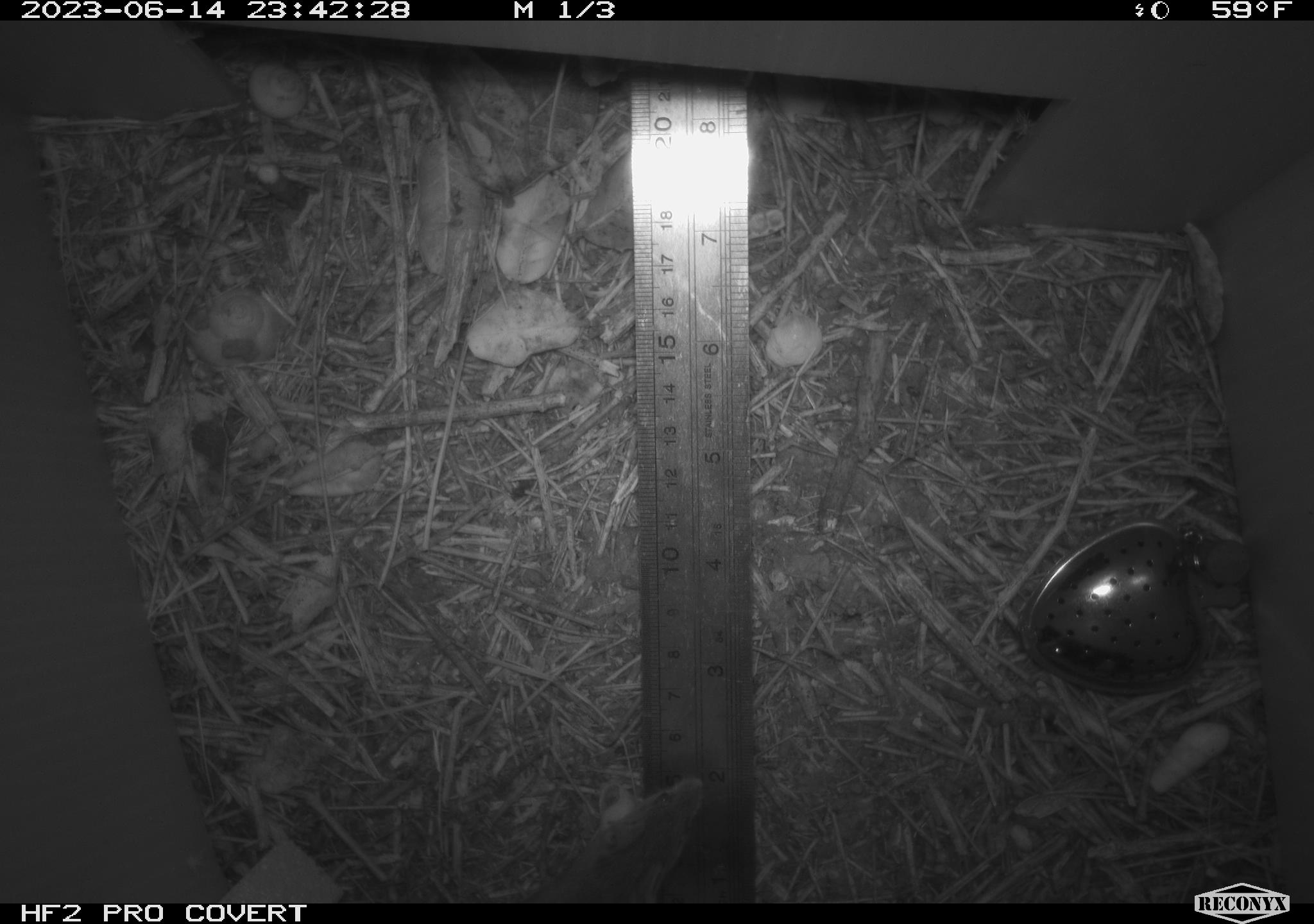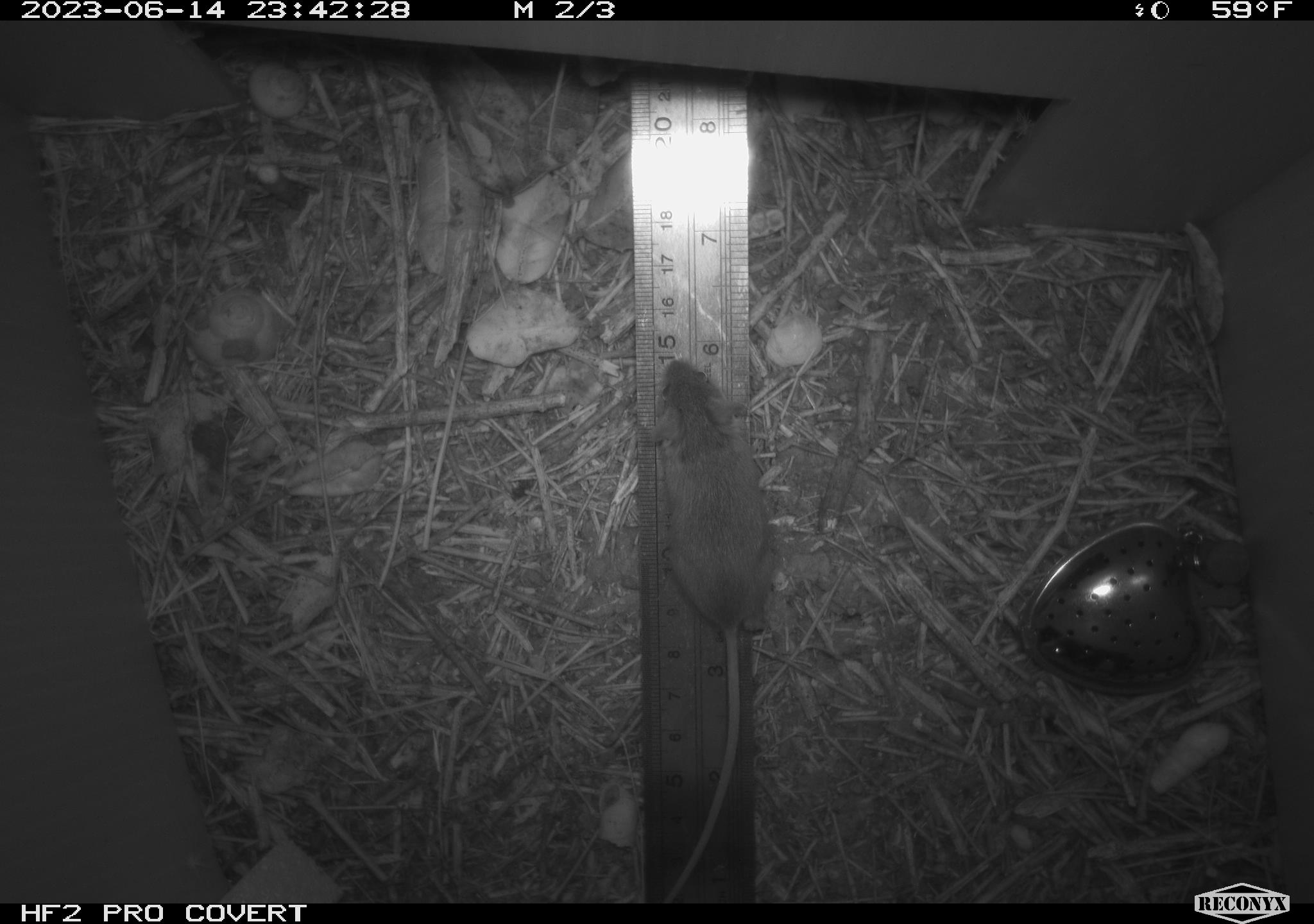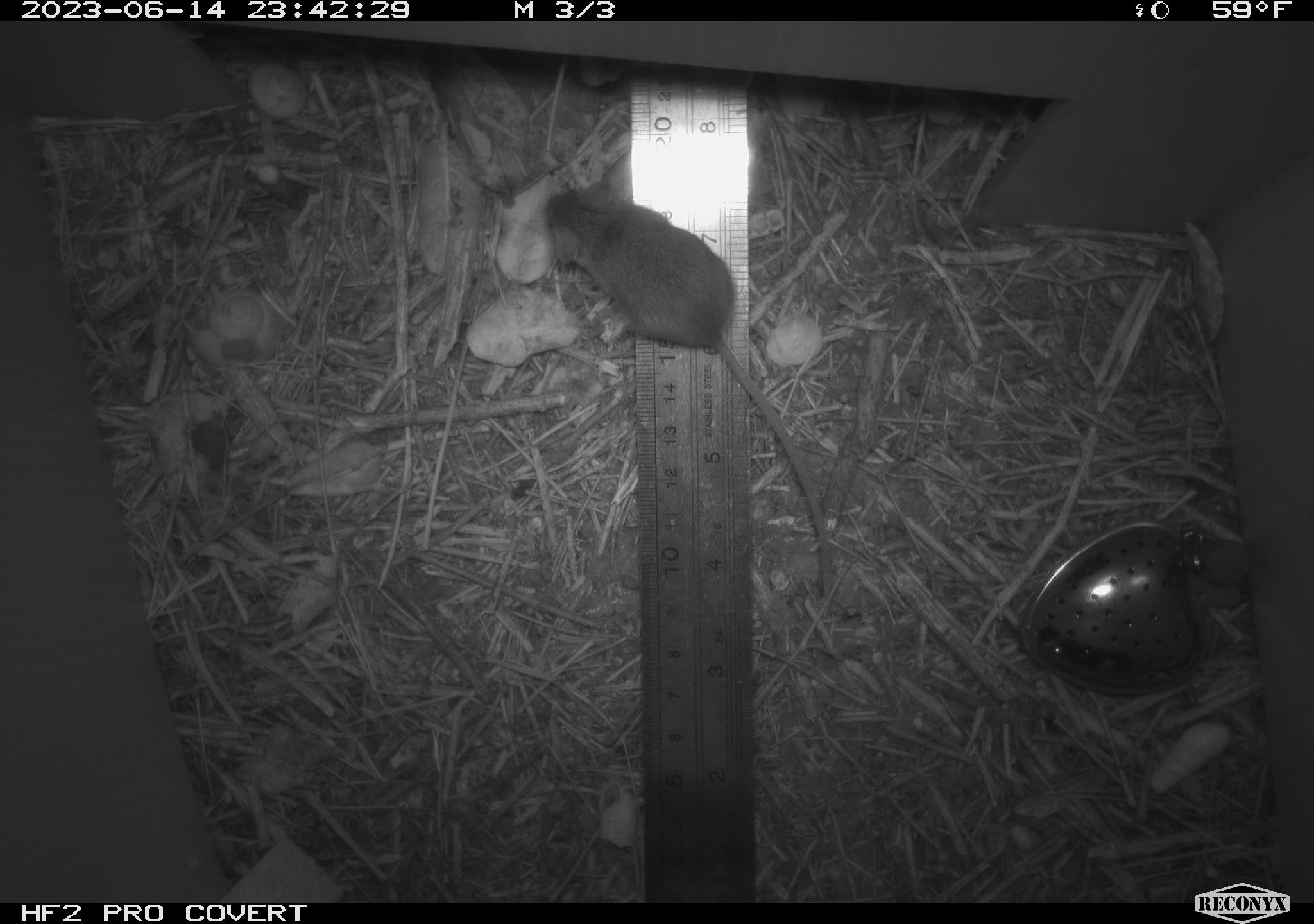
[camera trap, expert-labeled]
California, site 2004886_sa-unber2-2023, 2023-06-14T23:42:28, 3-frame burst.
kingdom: Animalia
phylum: Chordata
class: Mammalia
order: Rodentia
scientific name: Rodentia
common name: mouse species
Mouse species (Rodentia).